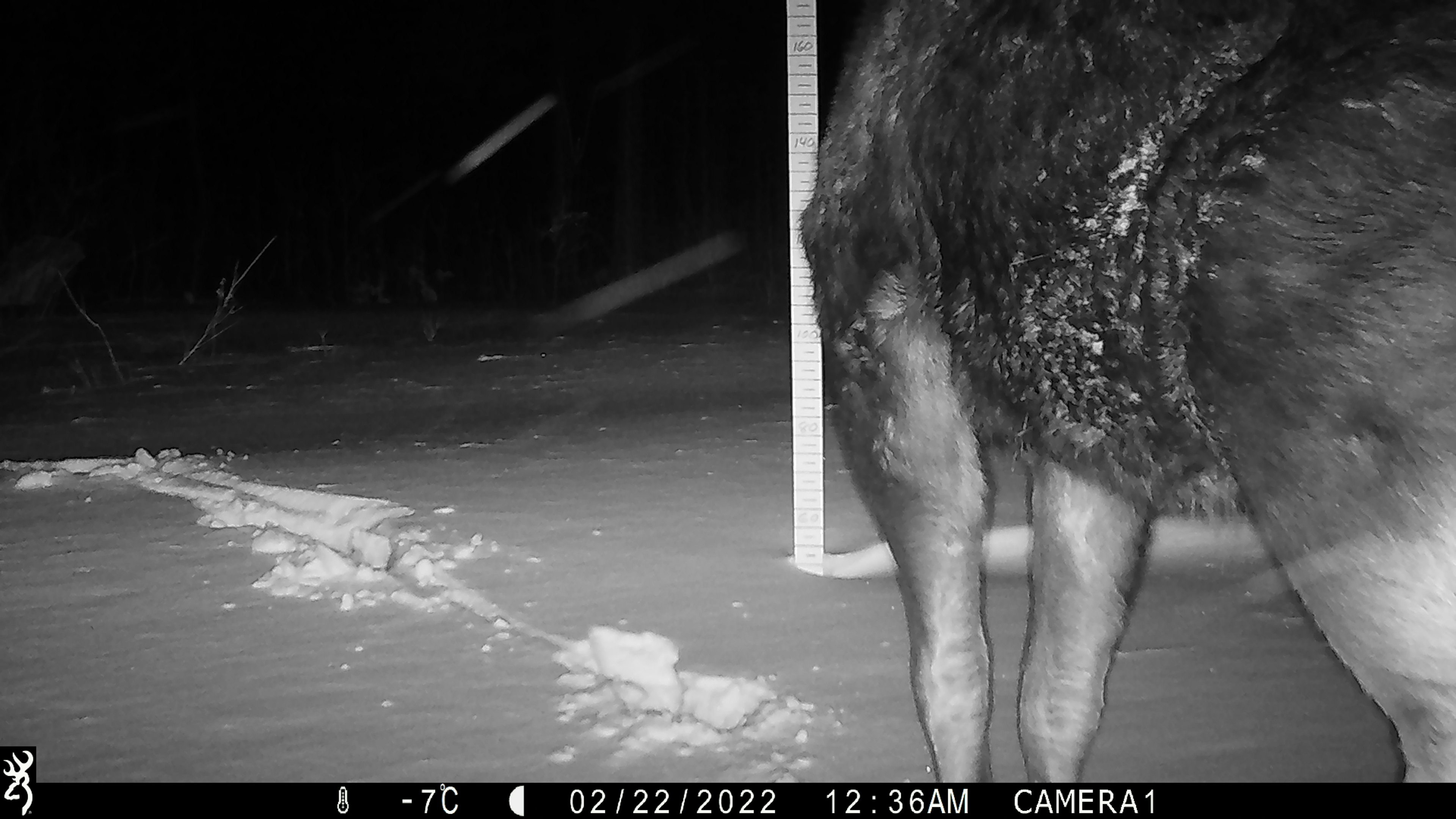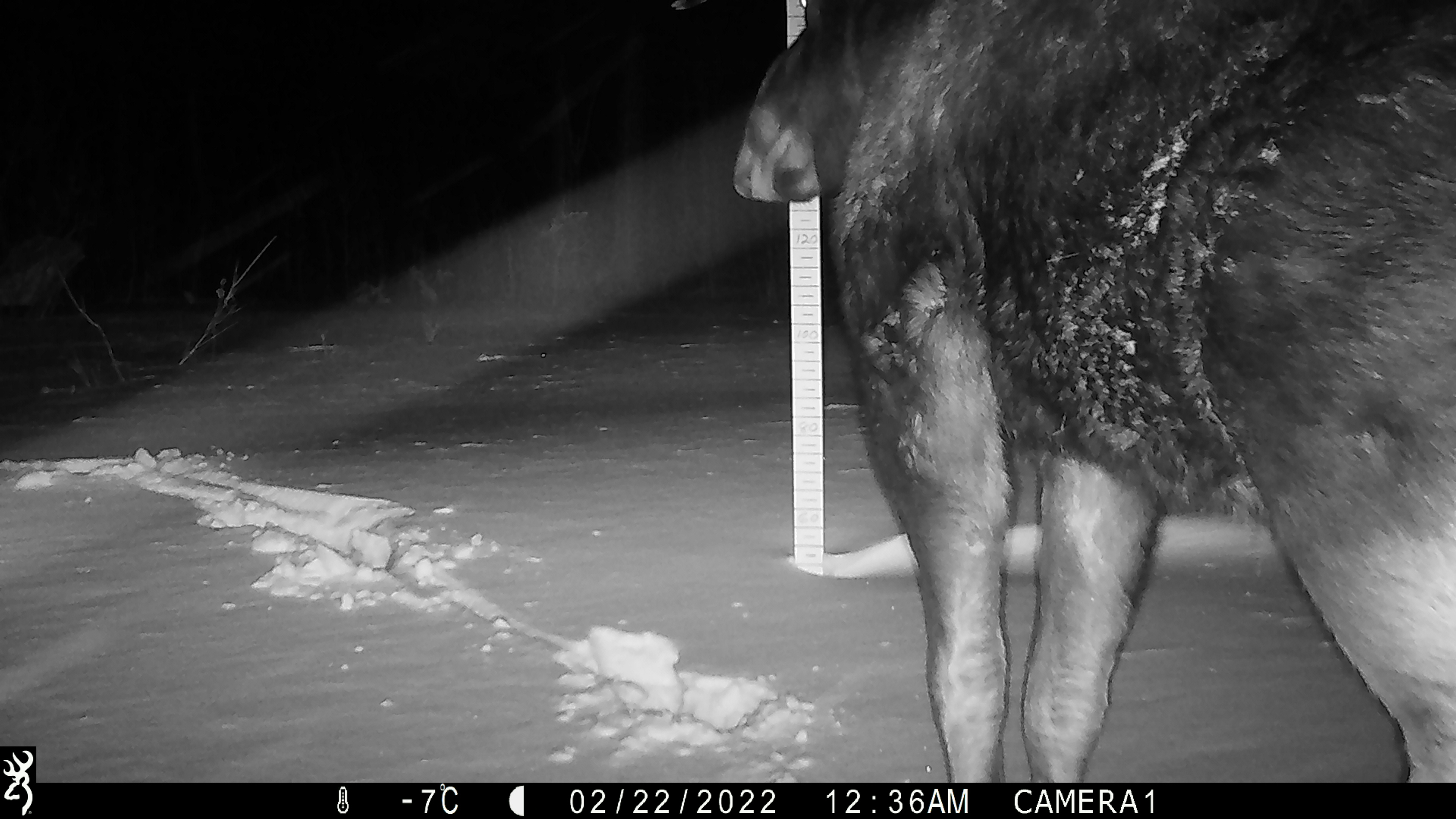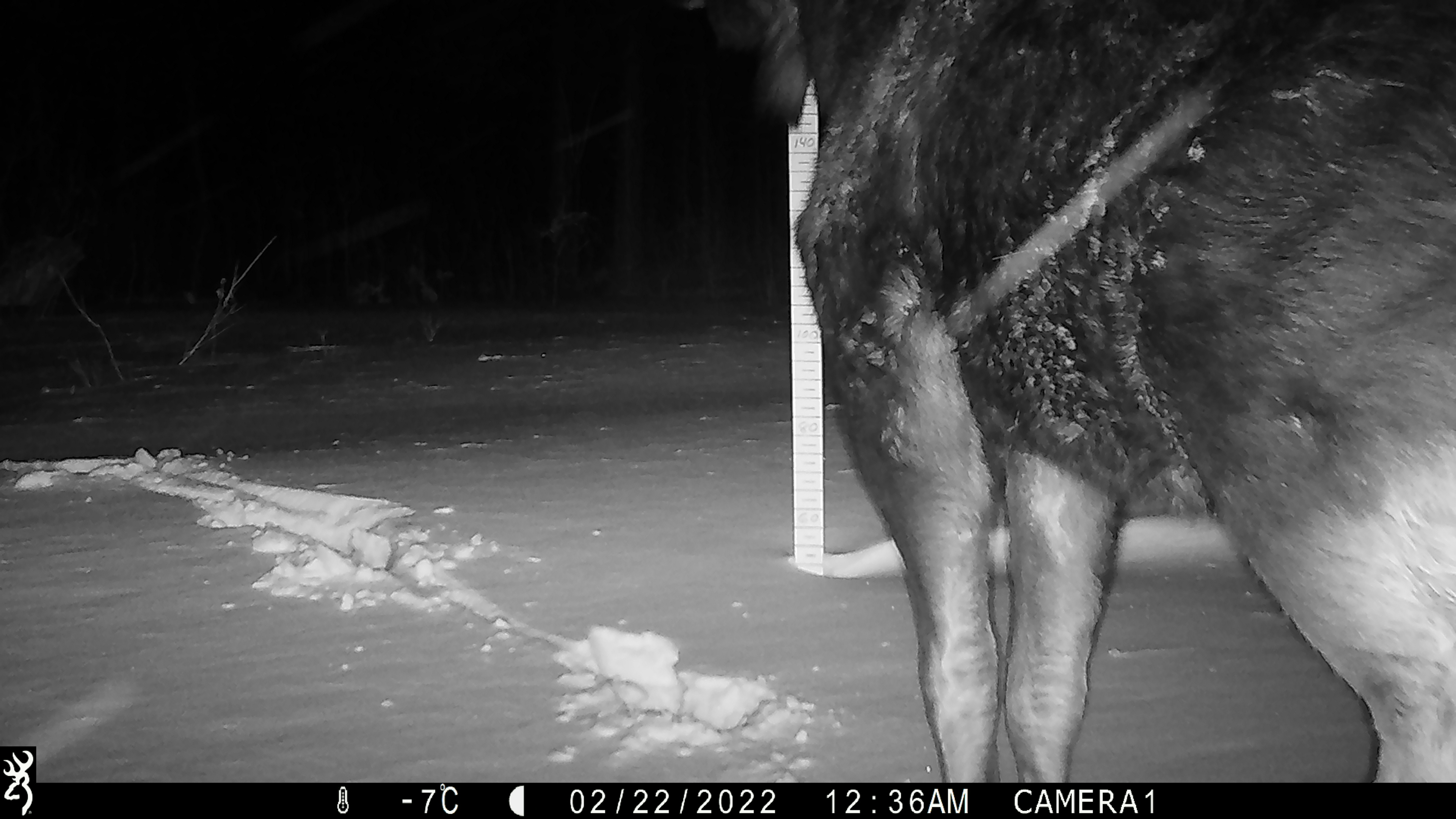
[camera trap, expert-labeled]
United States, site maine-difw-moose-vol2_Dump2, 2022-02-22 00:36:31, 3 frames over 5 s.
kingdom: Animalia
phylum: Chordata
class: Mammalia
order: Artiodactyla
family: Cervidae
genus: Alces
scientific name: Alces alces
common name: moose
Moose (Alces alces).